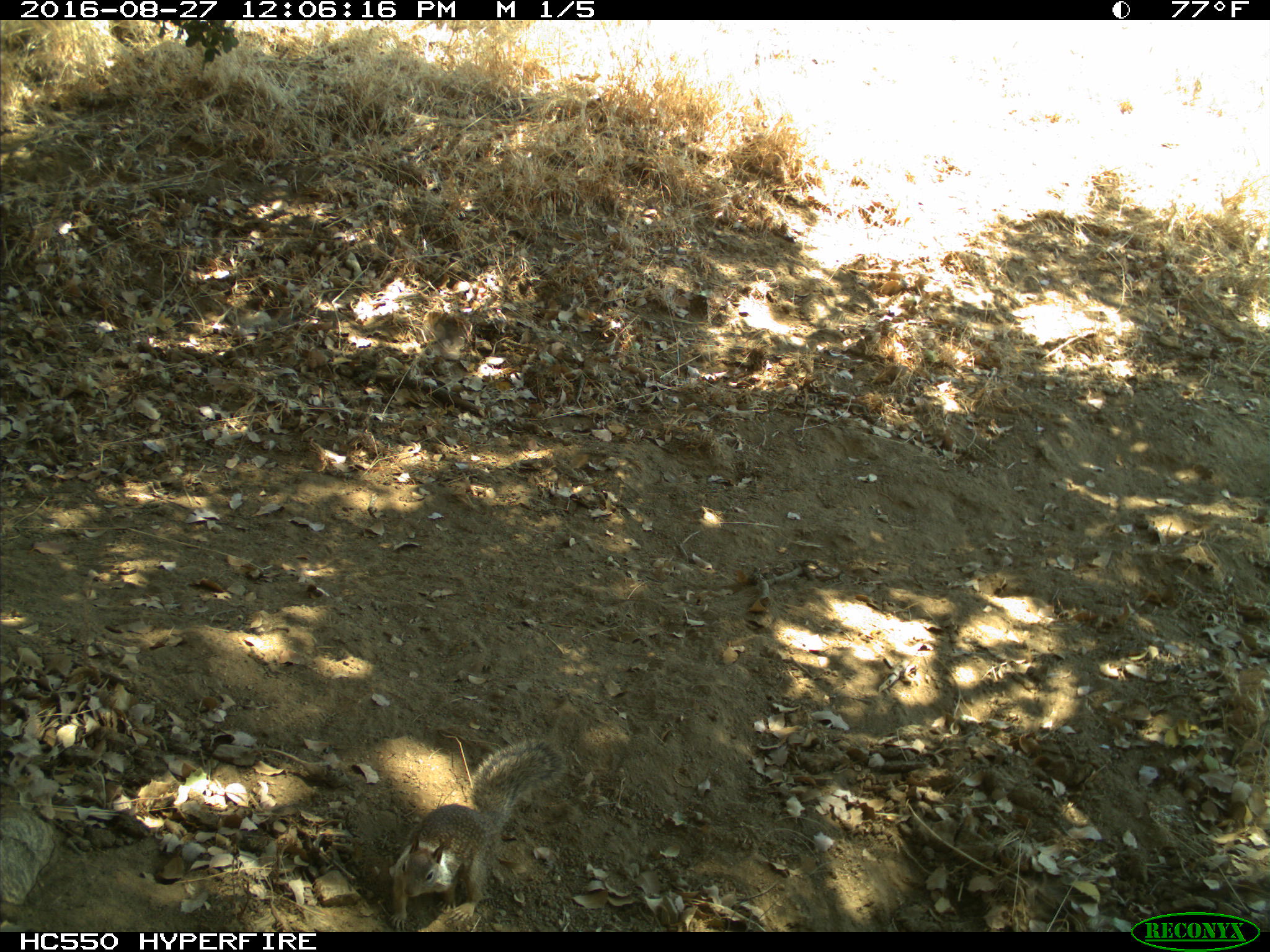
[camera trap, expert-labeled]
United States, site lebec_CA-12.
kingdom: Animalia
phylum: Chordata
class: Mammalia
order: Rodentia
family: Sciuridae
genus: Otospermophilus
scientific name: Otospermophilus beecheyi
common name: california ground squirrel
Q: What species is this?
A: Otospermophilus beecheyi (california ground squirrel).